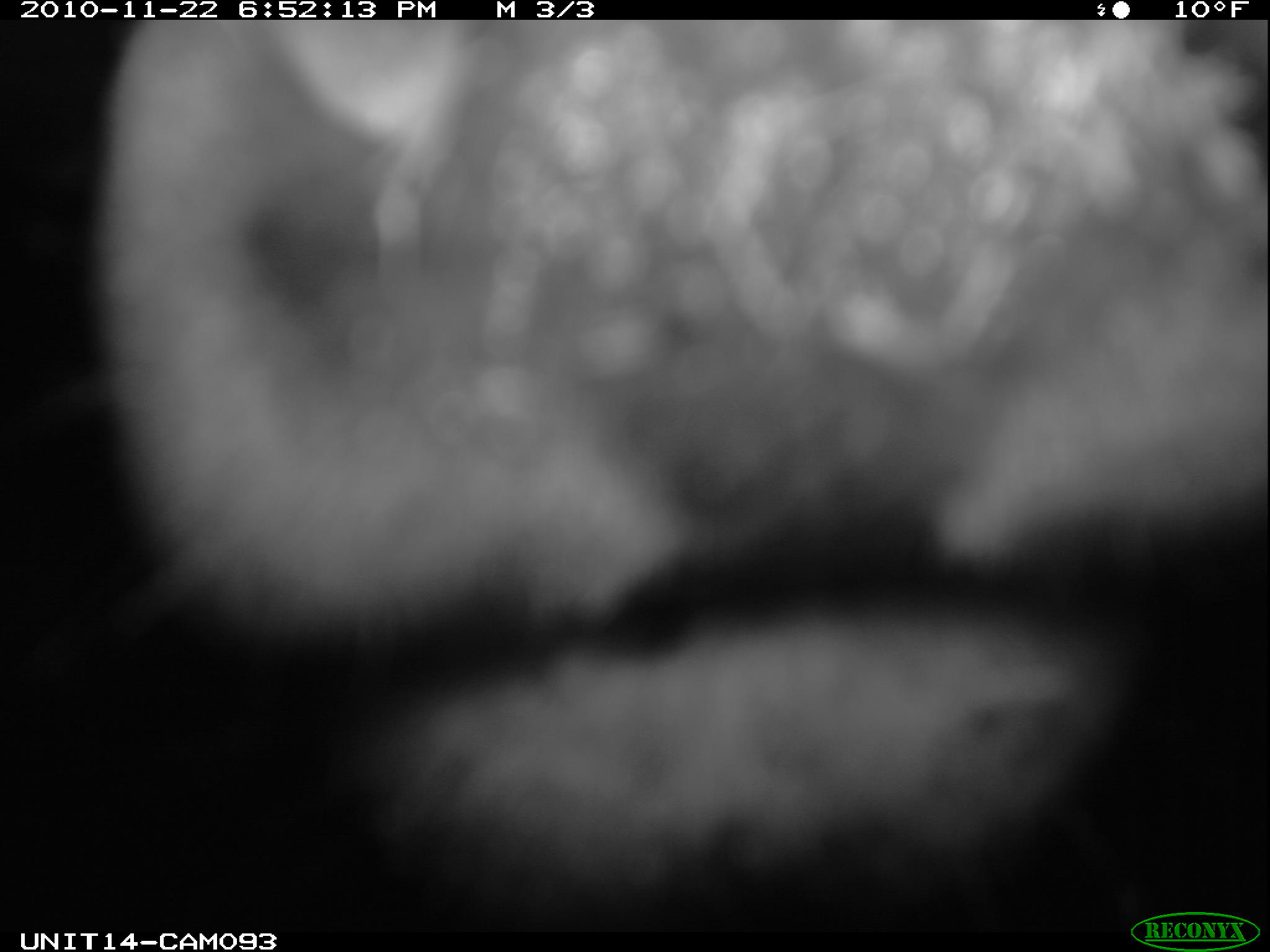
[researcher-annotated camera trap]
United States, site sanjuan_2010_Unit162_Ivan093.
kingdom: Animalia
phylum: Chordata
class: Mammalia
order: Artiodactyla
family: Cervidae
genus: Cervus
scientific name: Cervus elaphus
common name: red deer